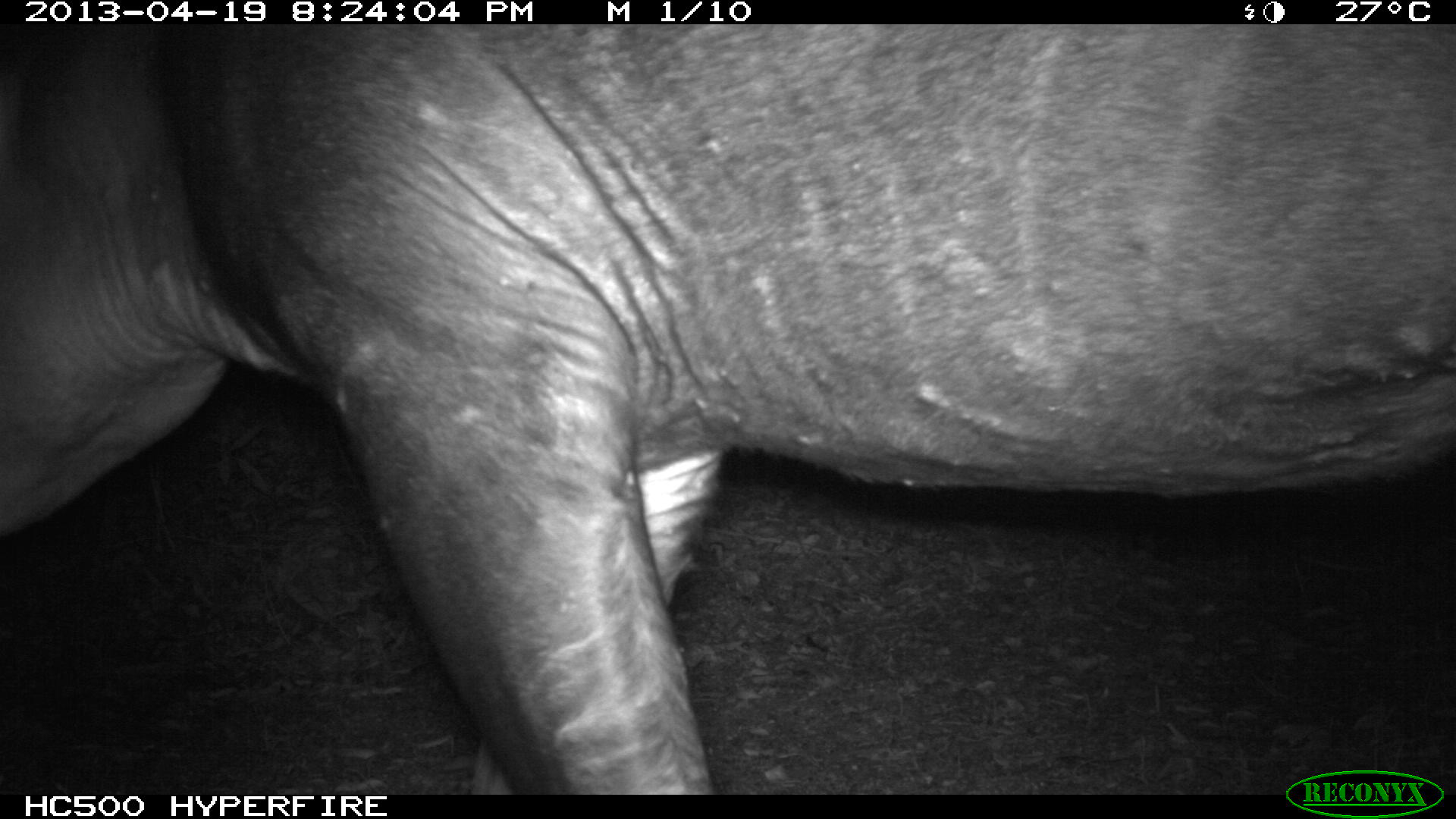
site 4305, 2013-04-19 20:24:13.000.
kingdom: Animalia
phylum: Chordata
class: Mammalia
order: Perissodactyla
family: Tapiridae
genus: Tapirus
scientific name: Tapirus bairdii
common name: baird's tapir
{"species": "Tapirus bairdii (baird's tapir)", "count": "2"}